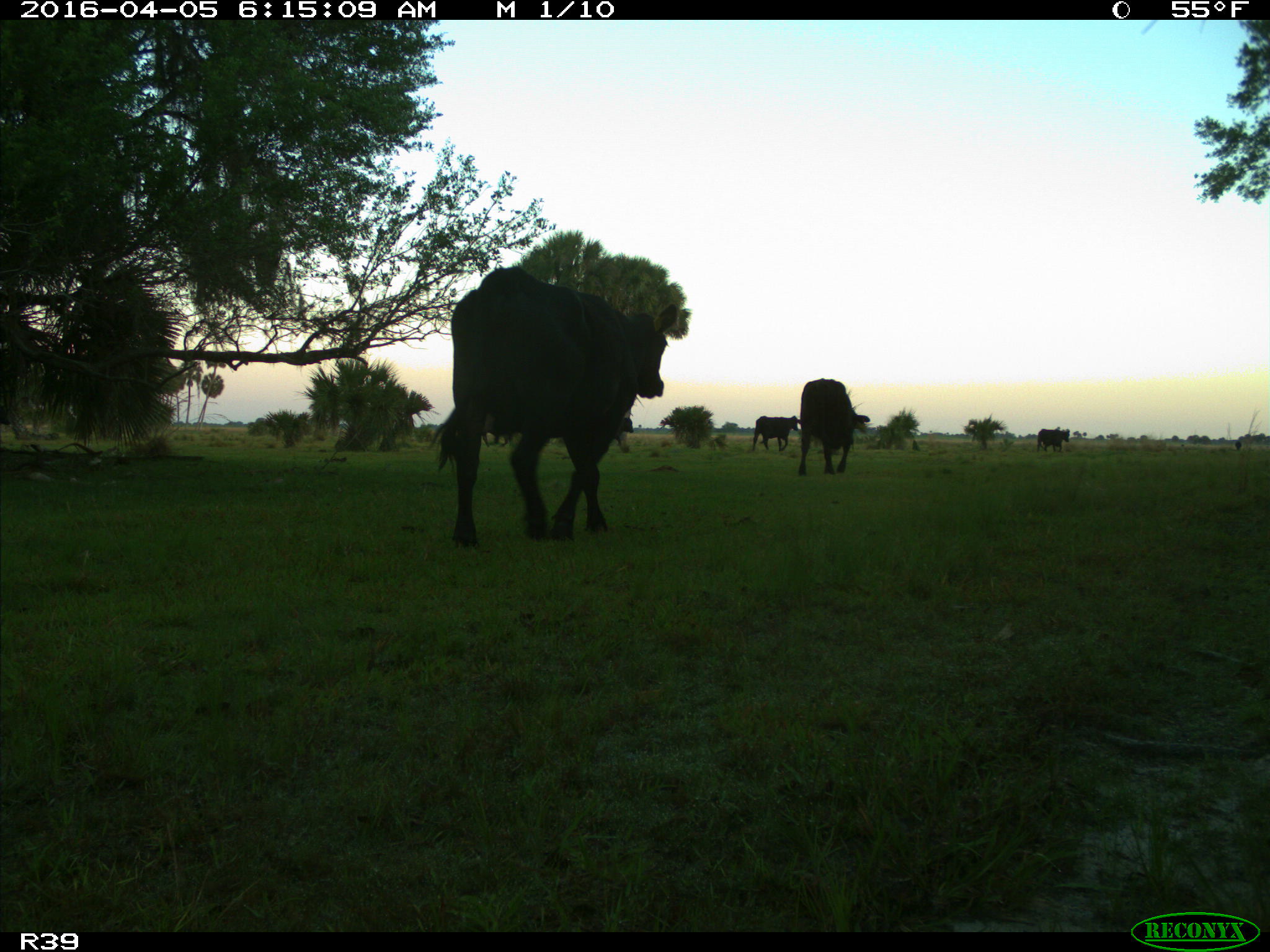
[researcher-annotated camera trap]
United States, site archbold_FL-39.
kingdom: Animalia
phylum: Chordata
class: Mammalia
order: Artiodactyla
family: Bovidae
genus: Bos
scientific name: Bos taurus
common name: domestic cow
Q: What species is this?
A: Bos taurus (domestic cow).